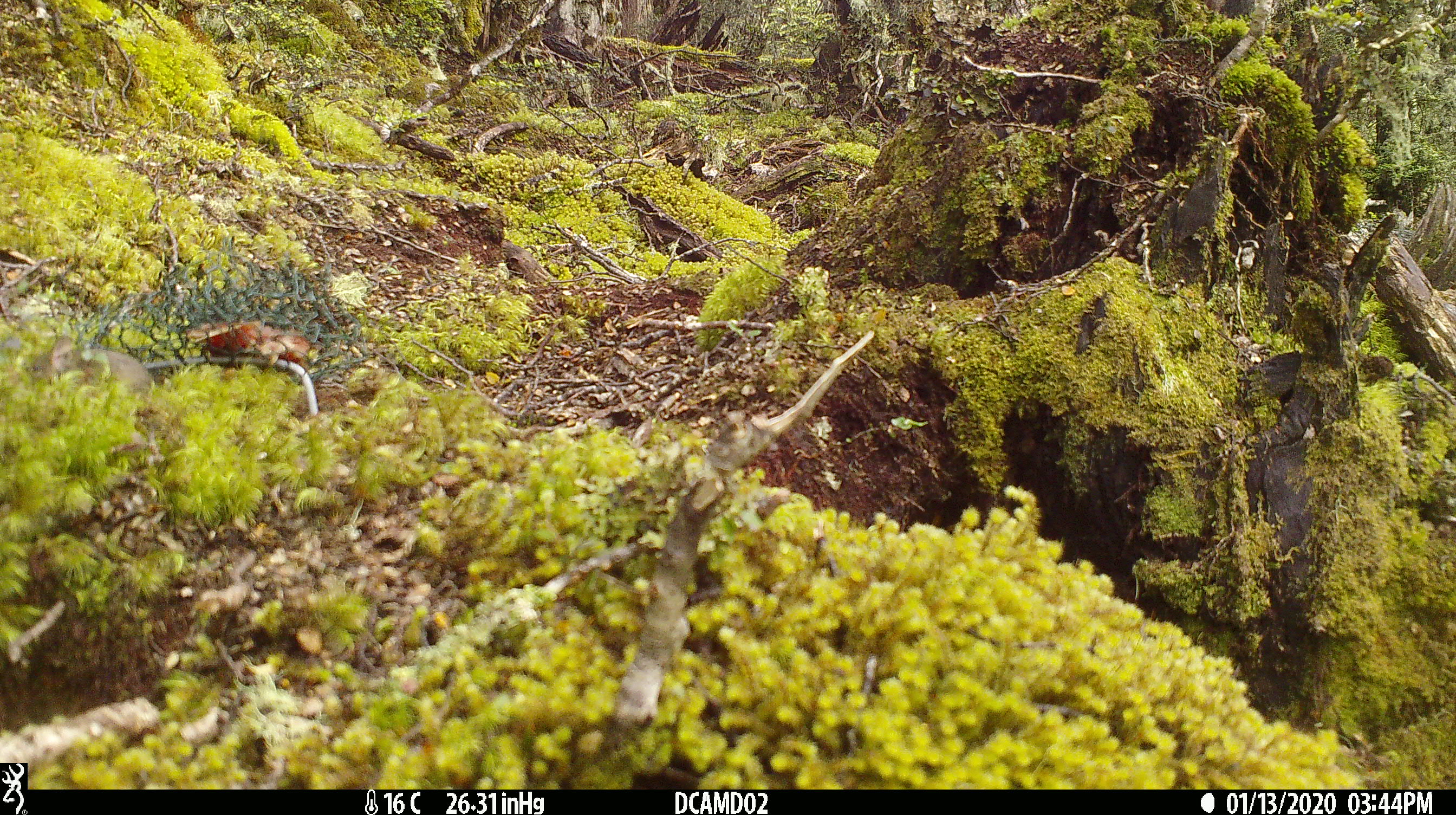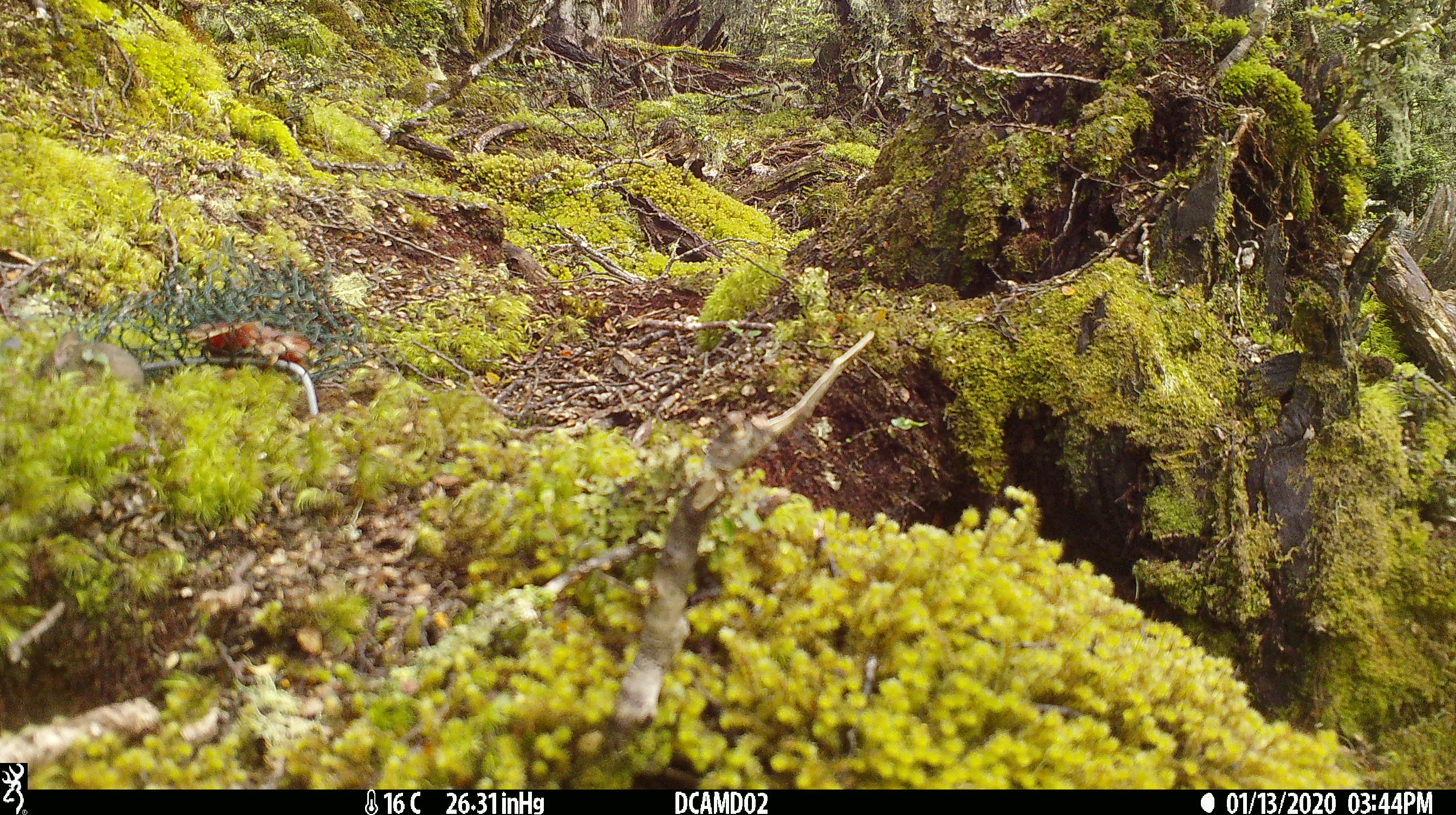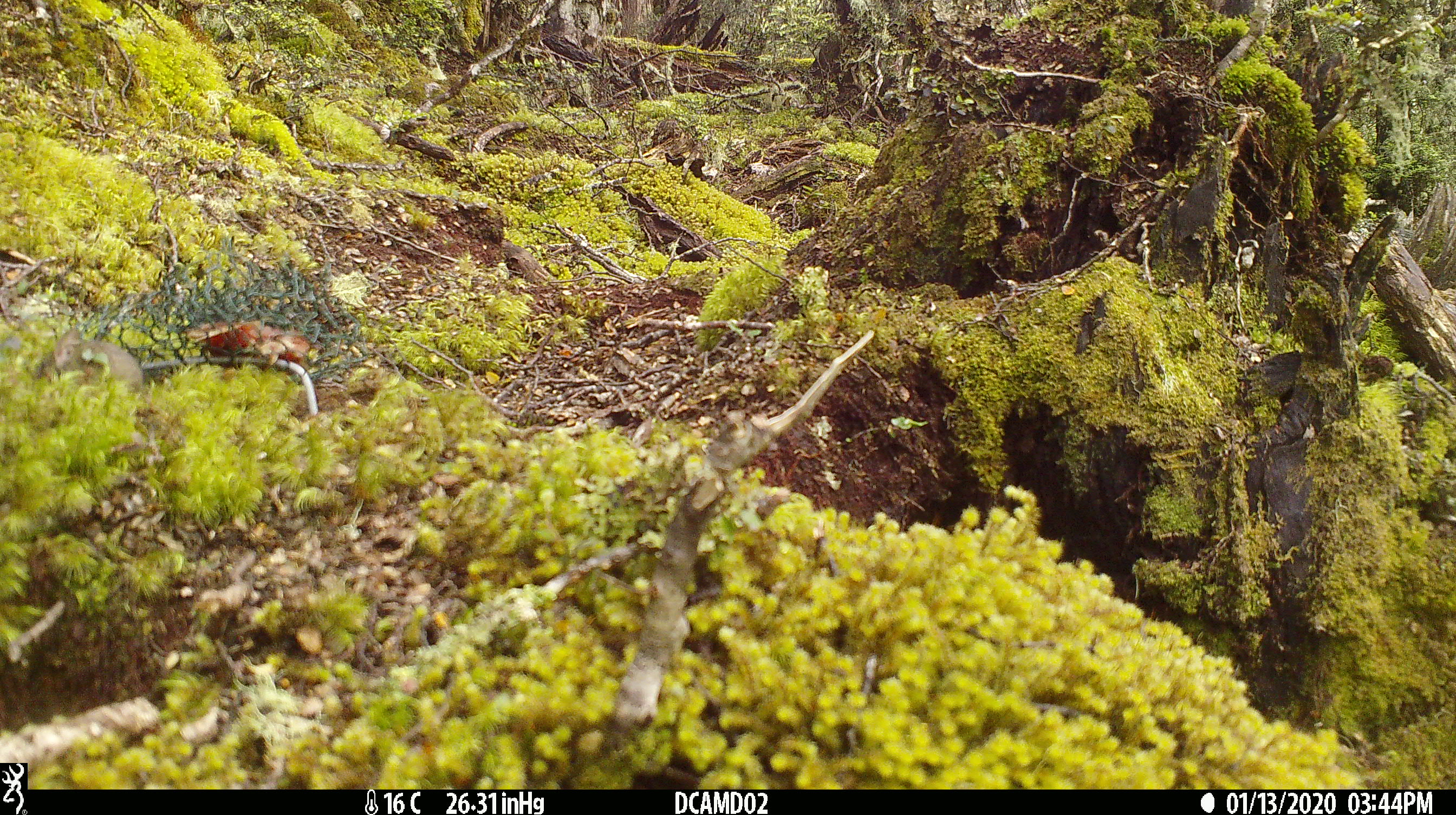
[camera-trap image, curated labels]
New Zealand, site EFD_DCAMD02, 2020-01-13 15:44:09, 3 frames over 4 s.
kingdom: Animalia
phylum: Chordata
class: Mammalia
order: Rodentia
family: Muridae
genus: Mus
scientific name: Mus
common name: mouse